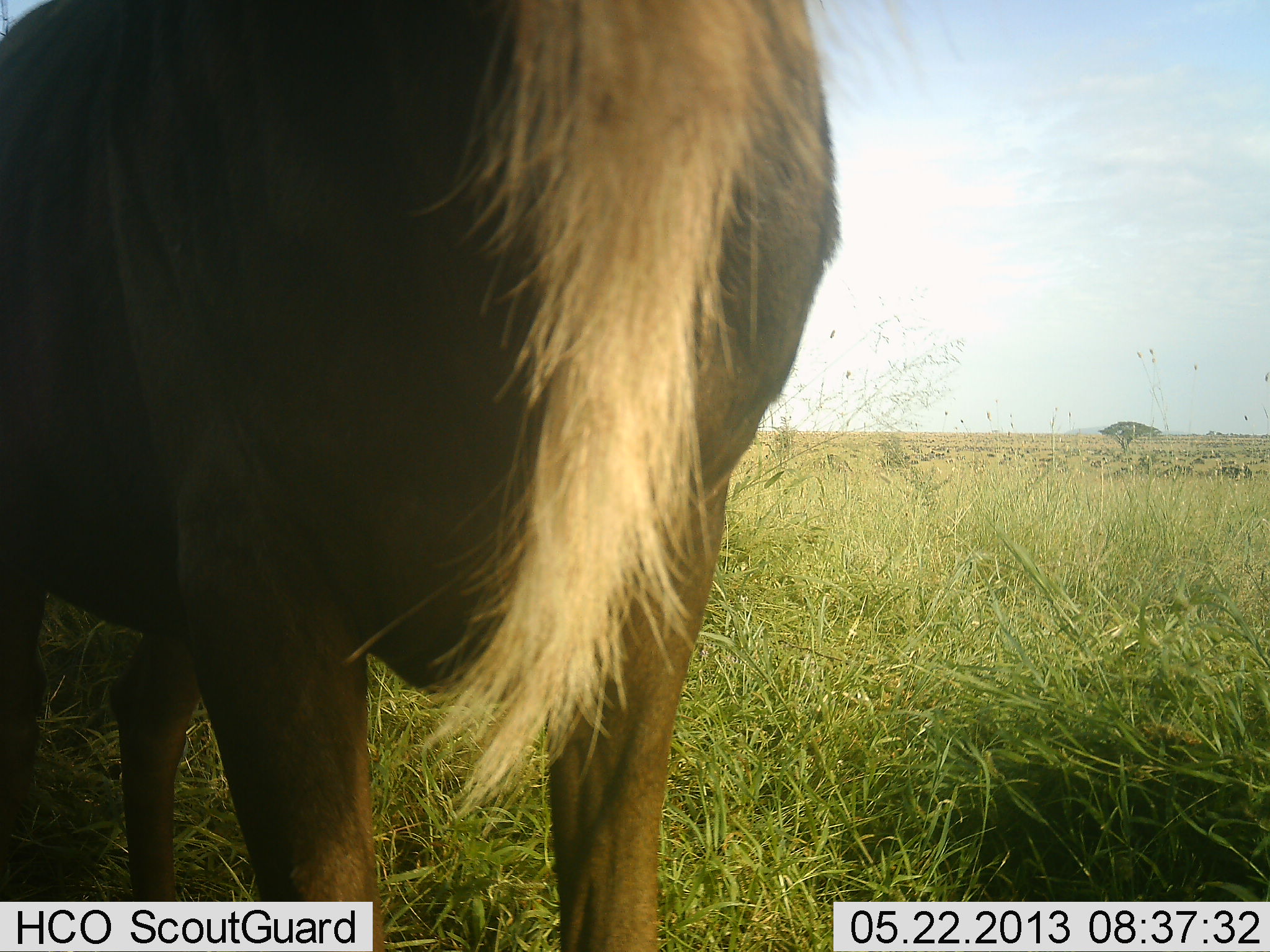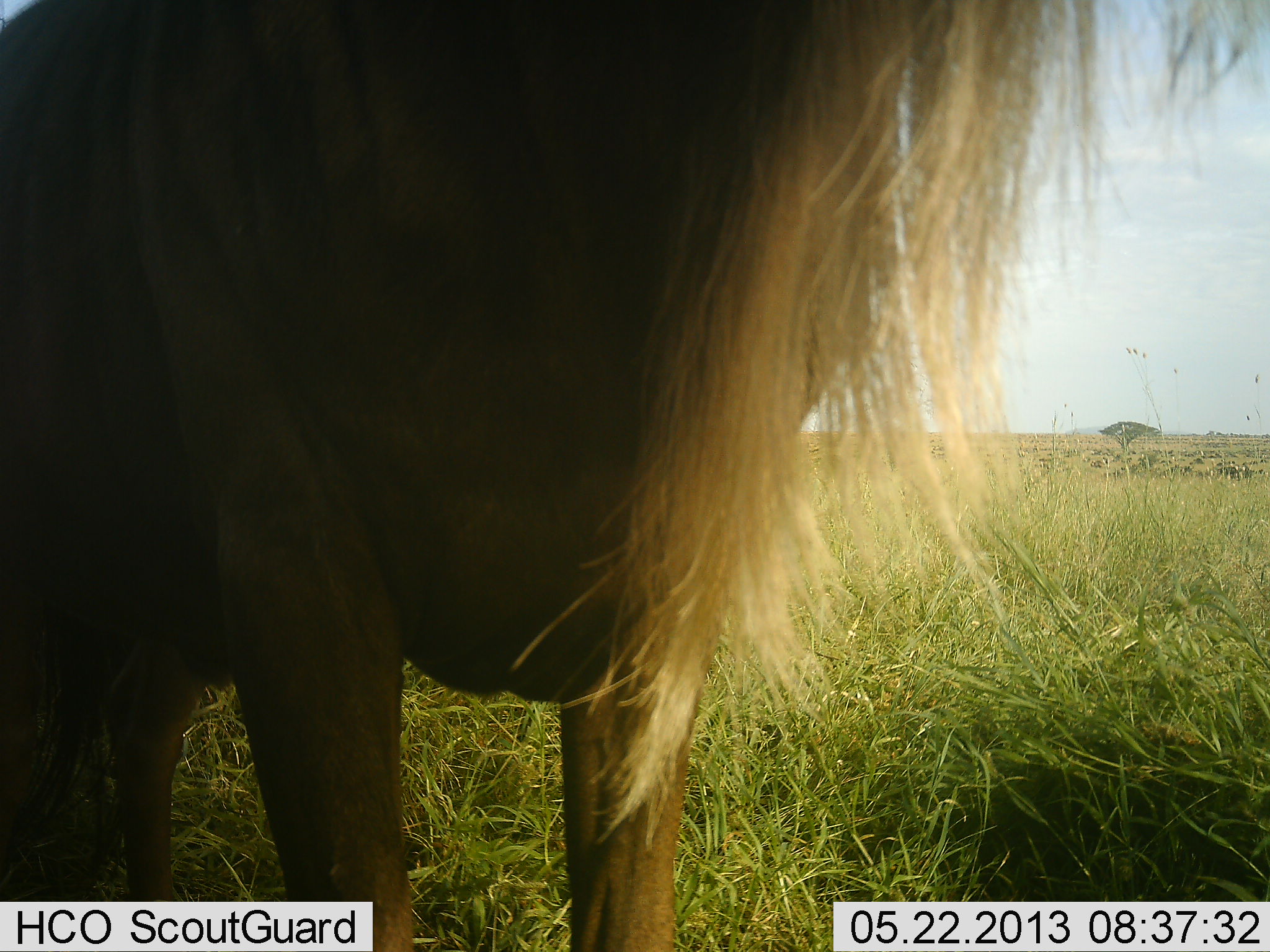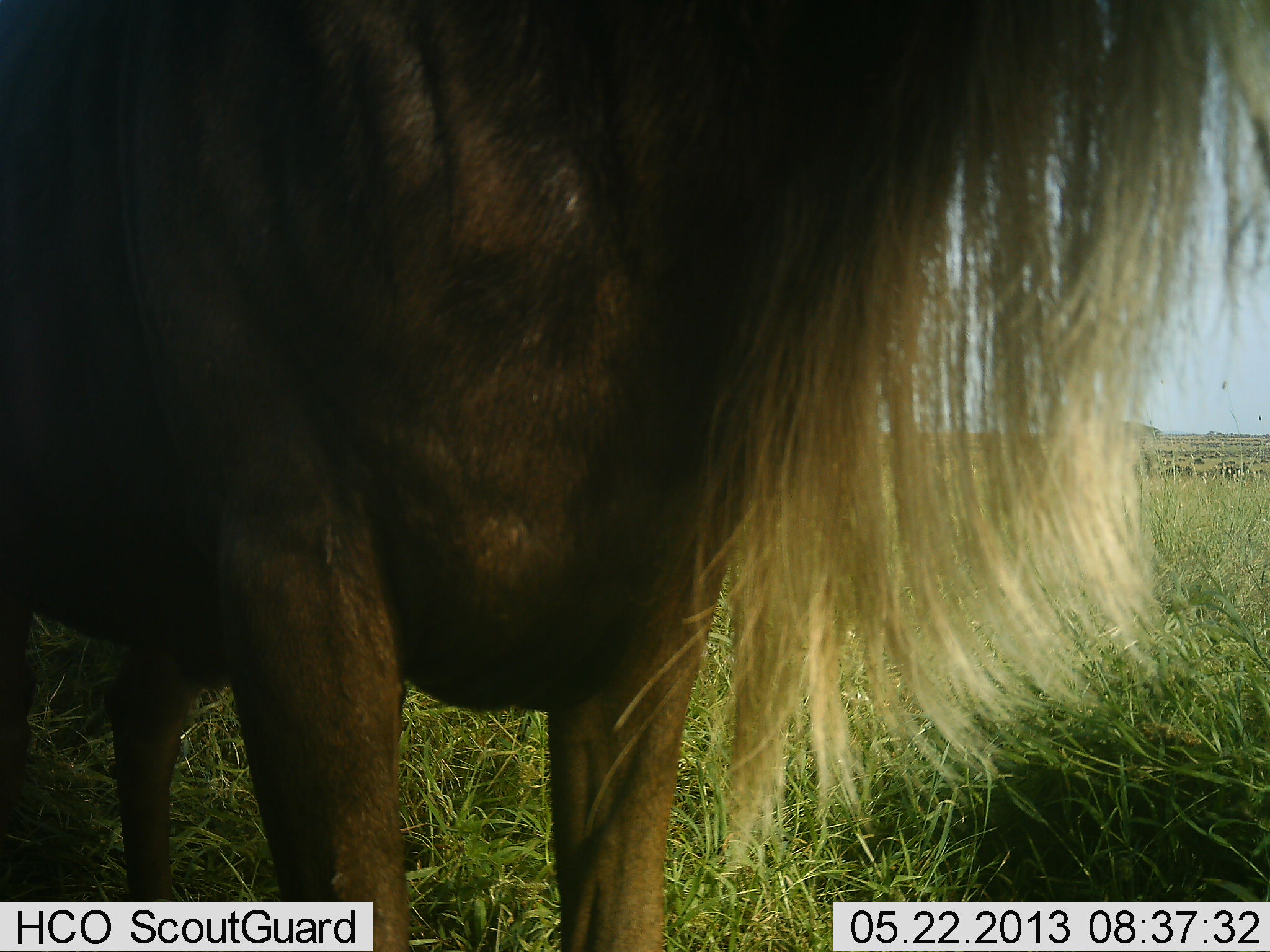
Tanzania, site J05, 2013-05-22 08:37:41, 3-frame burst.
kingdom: Animalia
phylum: Chordata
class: Mammalia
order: Artiodactyla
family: Bovidae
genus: Connochaetes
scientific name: Connochaetes taurinus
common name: blue wildebeest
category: wildebeest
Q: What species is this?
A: Wildebeest (blue wildebeest) (Connochaetes taurinus).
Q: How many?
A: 1.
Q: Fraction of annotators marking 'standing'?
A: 100%.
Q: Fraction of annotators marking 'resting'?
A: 0%.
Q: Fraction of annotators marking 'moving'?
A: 0%.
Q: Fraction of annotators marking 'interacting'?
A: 0%.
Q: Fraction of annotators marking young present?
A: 0%.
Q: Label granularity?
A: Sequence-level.